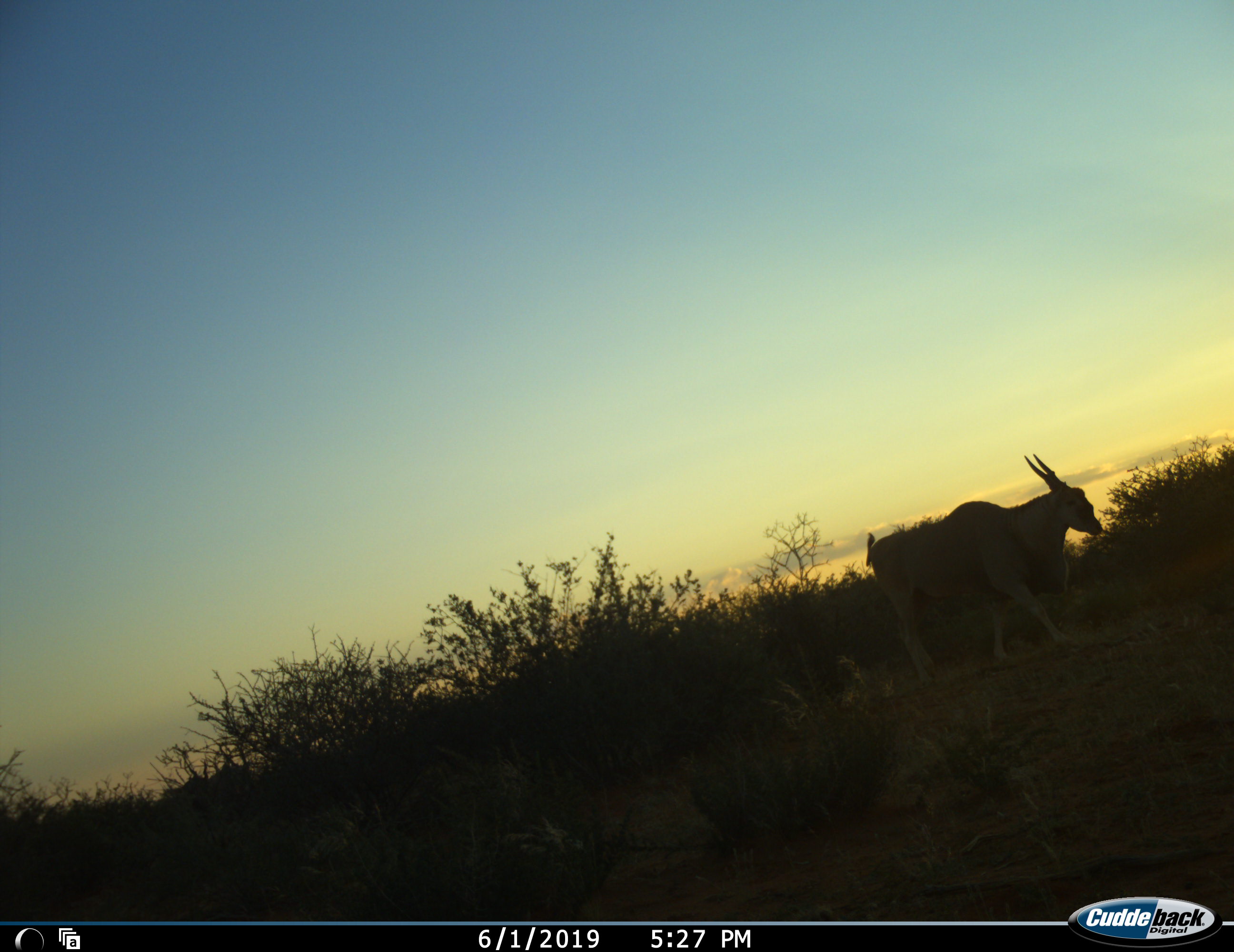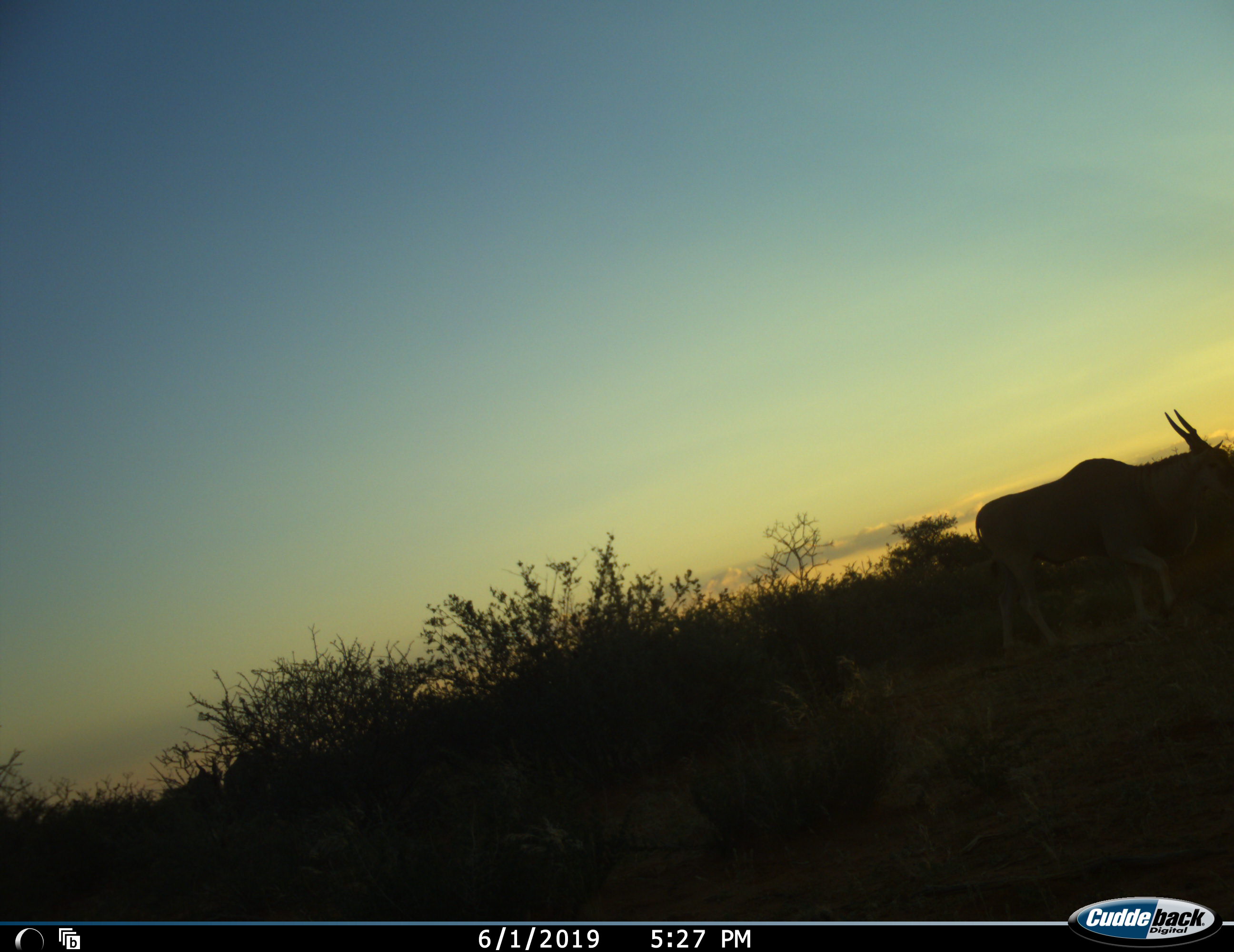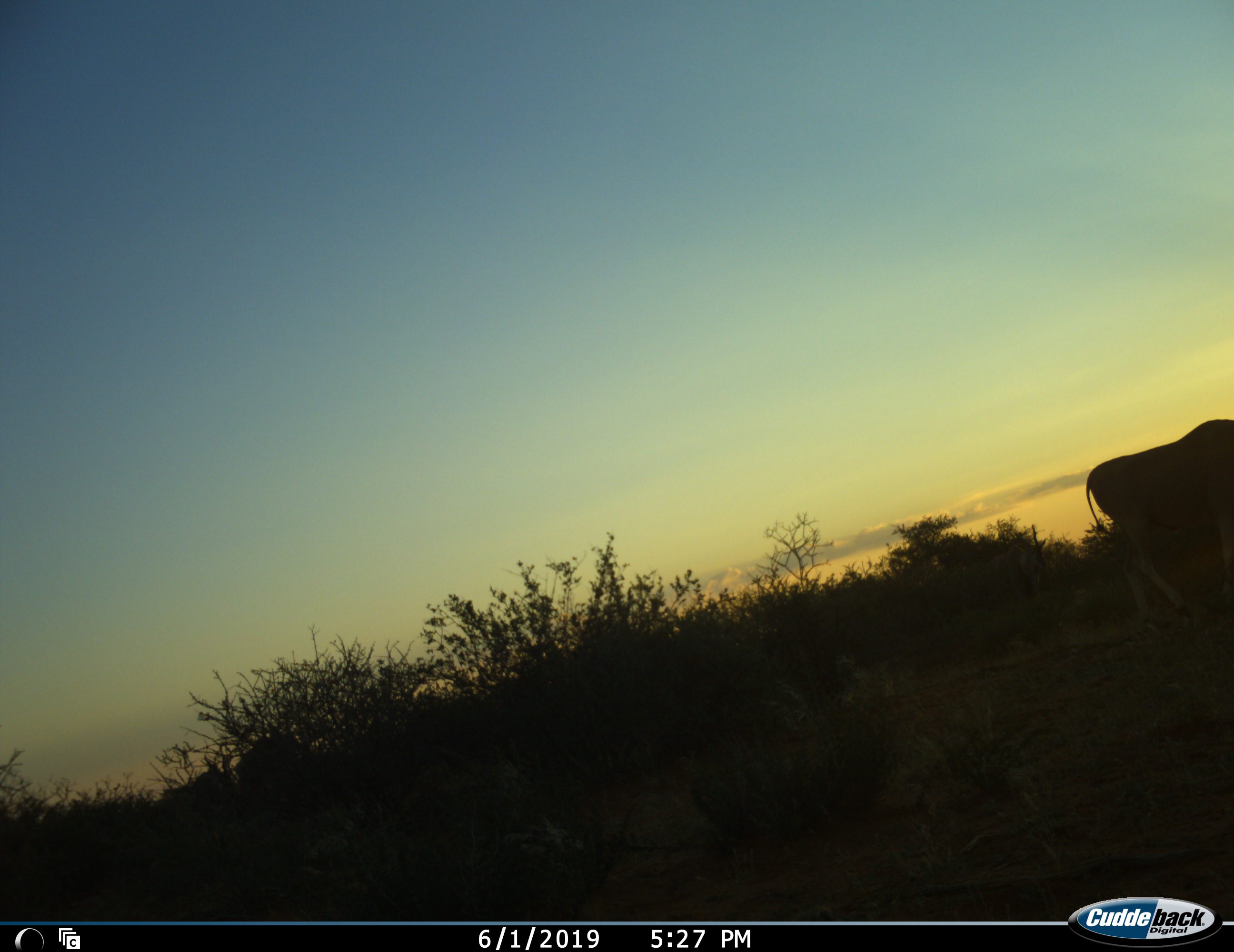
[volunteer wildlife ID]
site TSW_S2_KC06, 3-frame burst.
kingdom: Animalia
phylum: Chordata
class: Mammalia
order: Artiodactyla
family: Bovidae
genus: Tragelaphus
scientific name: Tragelaphus oryx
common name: eland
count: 1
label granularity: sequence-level